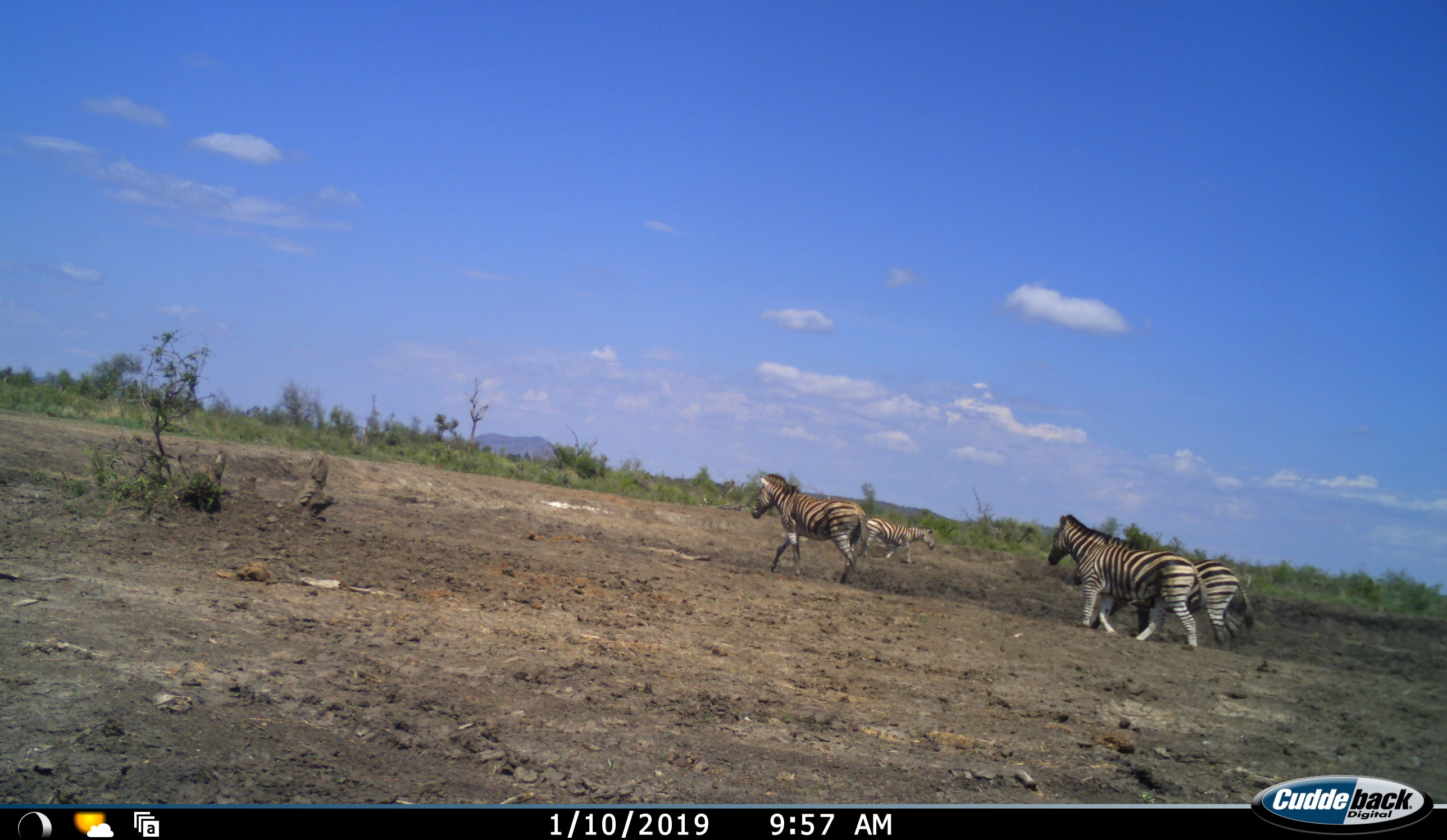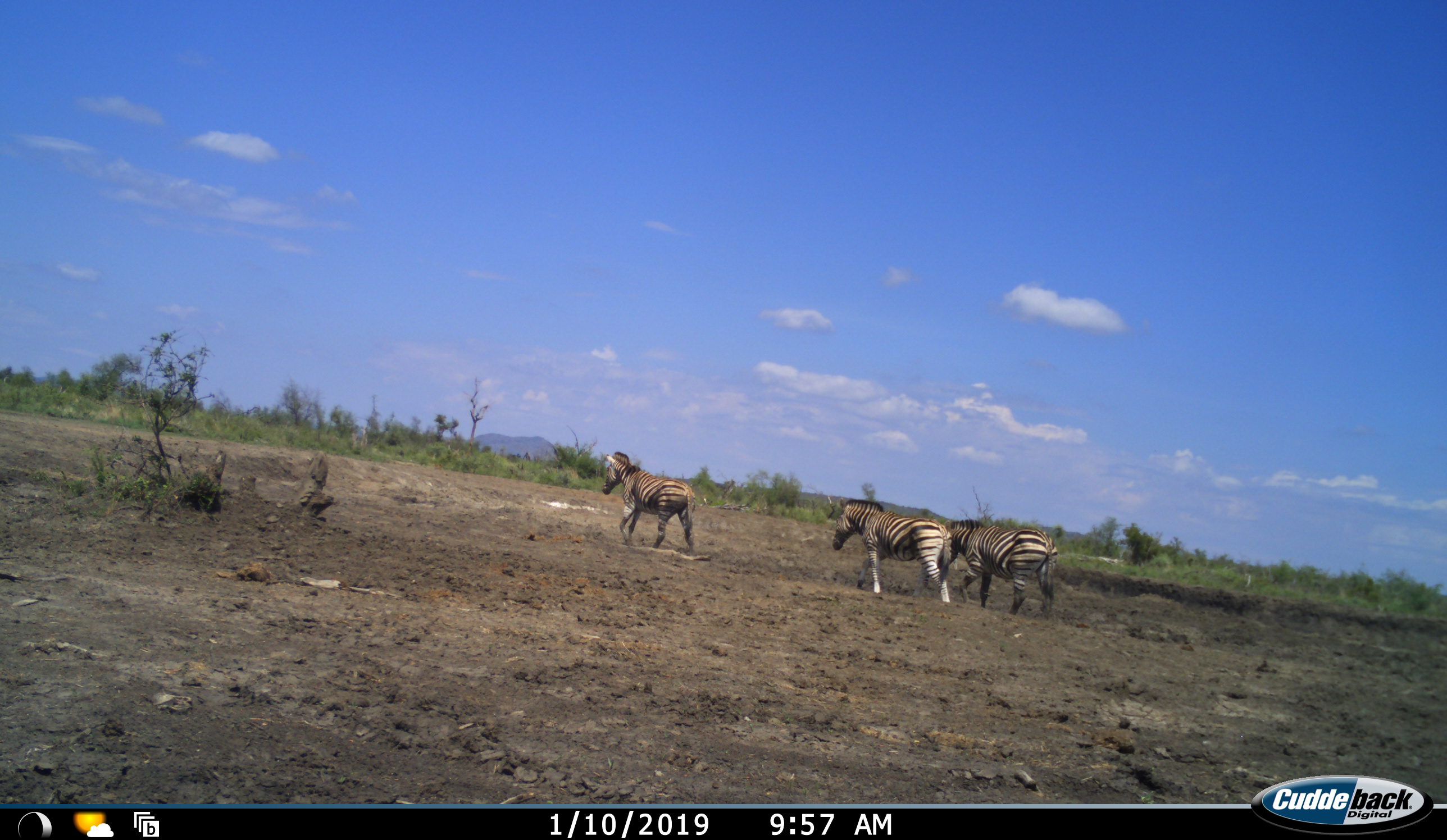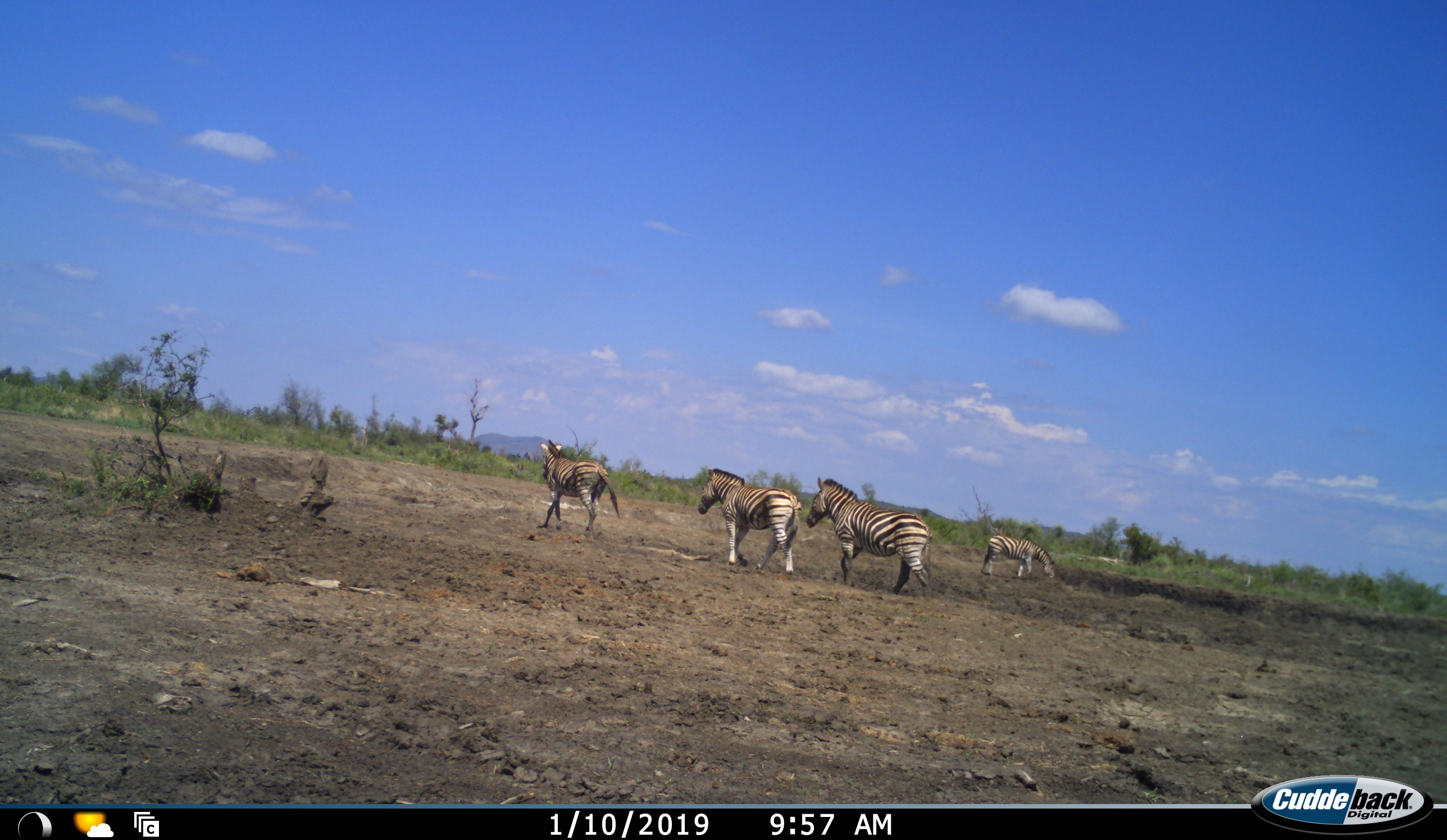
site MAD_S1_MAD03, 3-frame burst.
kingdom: Animalia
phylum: Chordata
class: Mammalia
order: Perissodactyla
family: Equidae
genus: Equus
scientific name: Equus quagga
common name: plains zebra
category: zebraplains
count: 4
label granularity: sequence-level